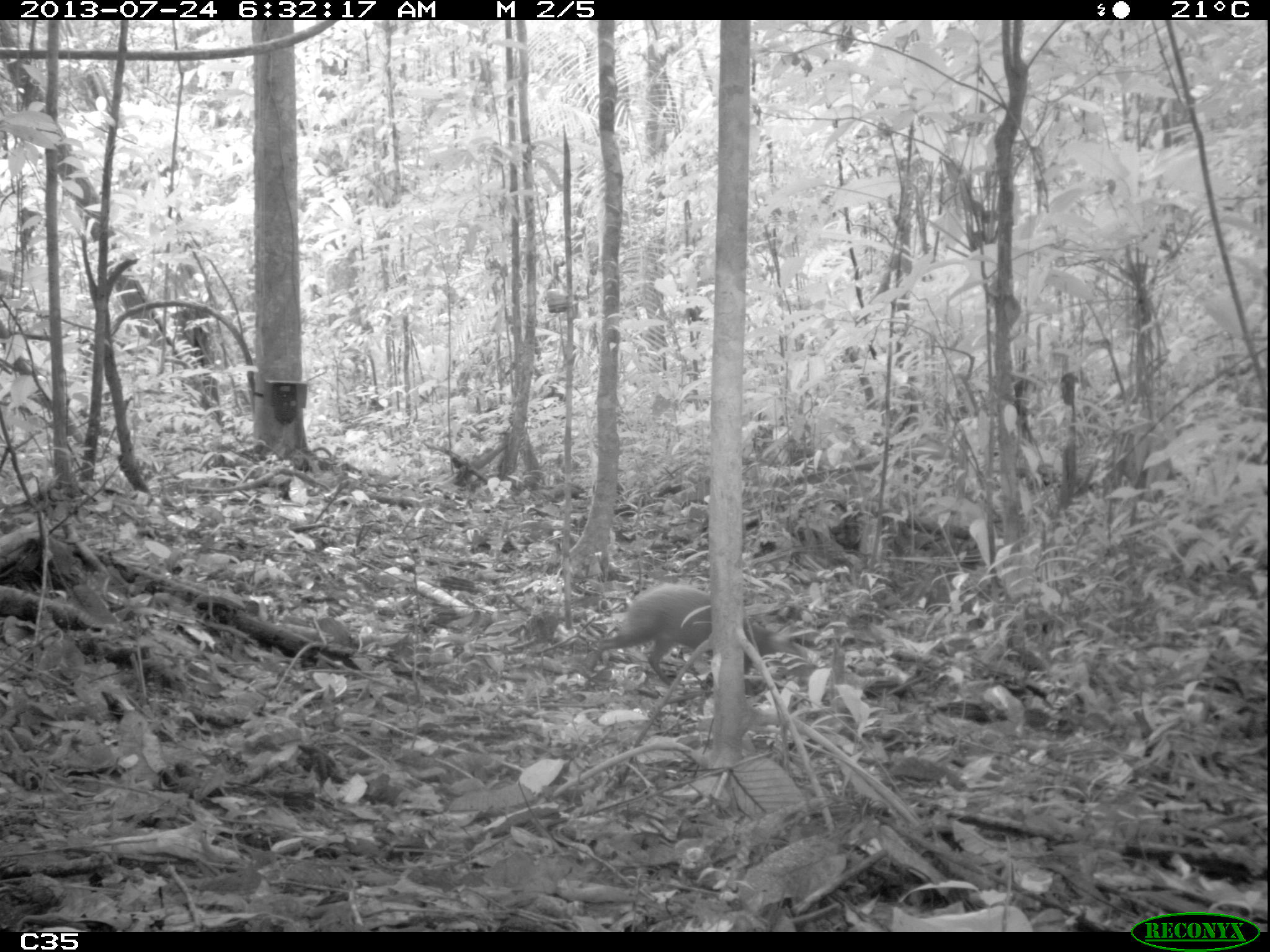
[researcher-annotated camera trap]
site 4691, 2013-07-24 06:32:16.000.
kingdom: Animalia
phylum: Chordata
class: Mammalia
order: Rodentia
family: Dasyproctidae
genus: Dasyprocta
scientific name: Dasyprocta leporina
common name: red-rumped agouti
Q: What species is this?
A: Dasyprocta leporina (red-rumped agouti).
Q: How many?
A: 2.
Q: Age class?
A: Adult.